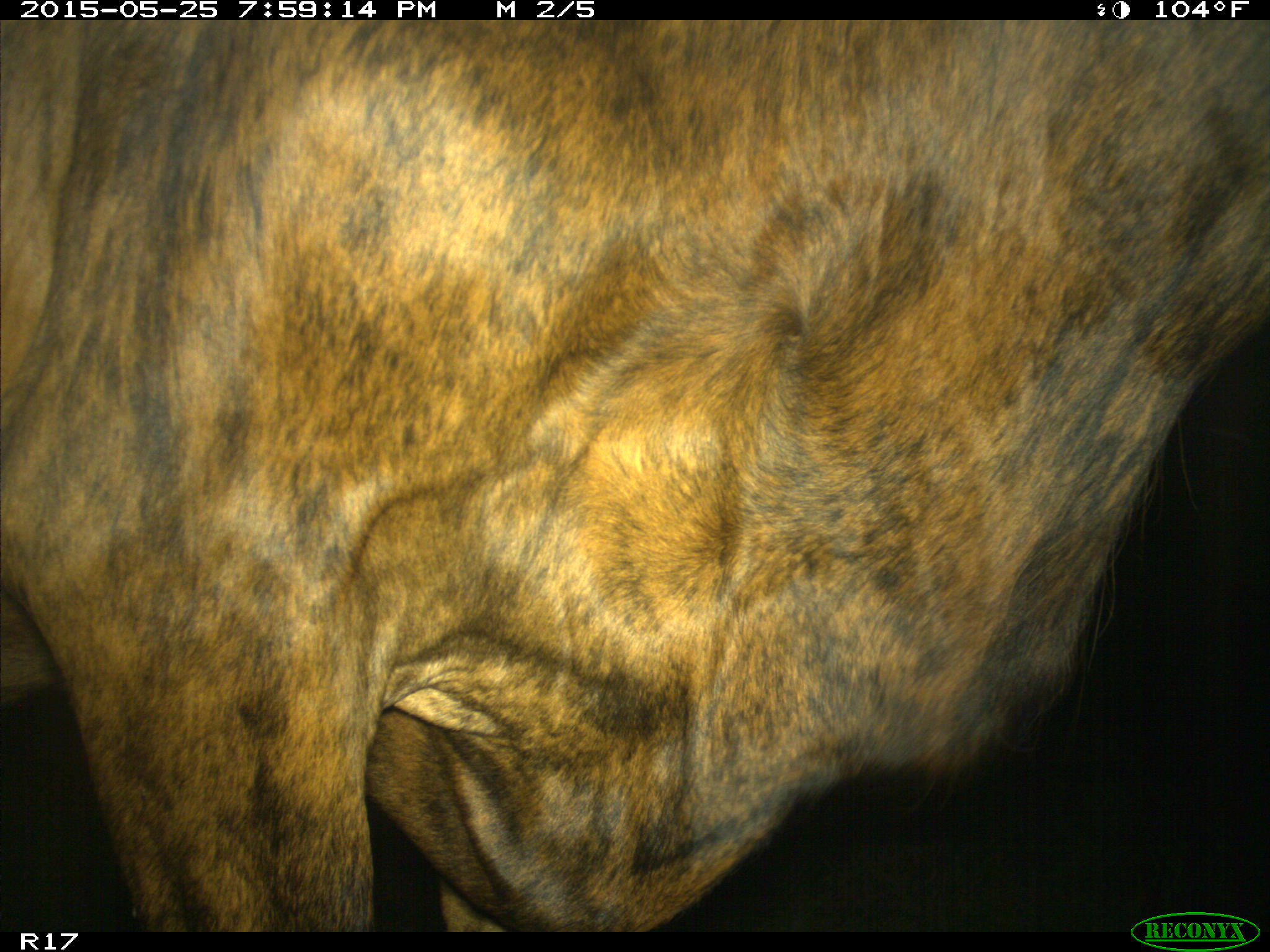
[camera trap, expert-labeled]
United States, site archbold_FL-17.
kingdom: Animalia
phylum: Chordata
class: Mammalia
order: Artiodactyla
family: Bovidae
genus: Bos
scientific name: Bos taurus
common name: domestic cow